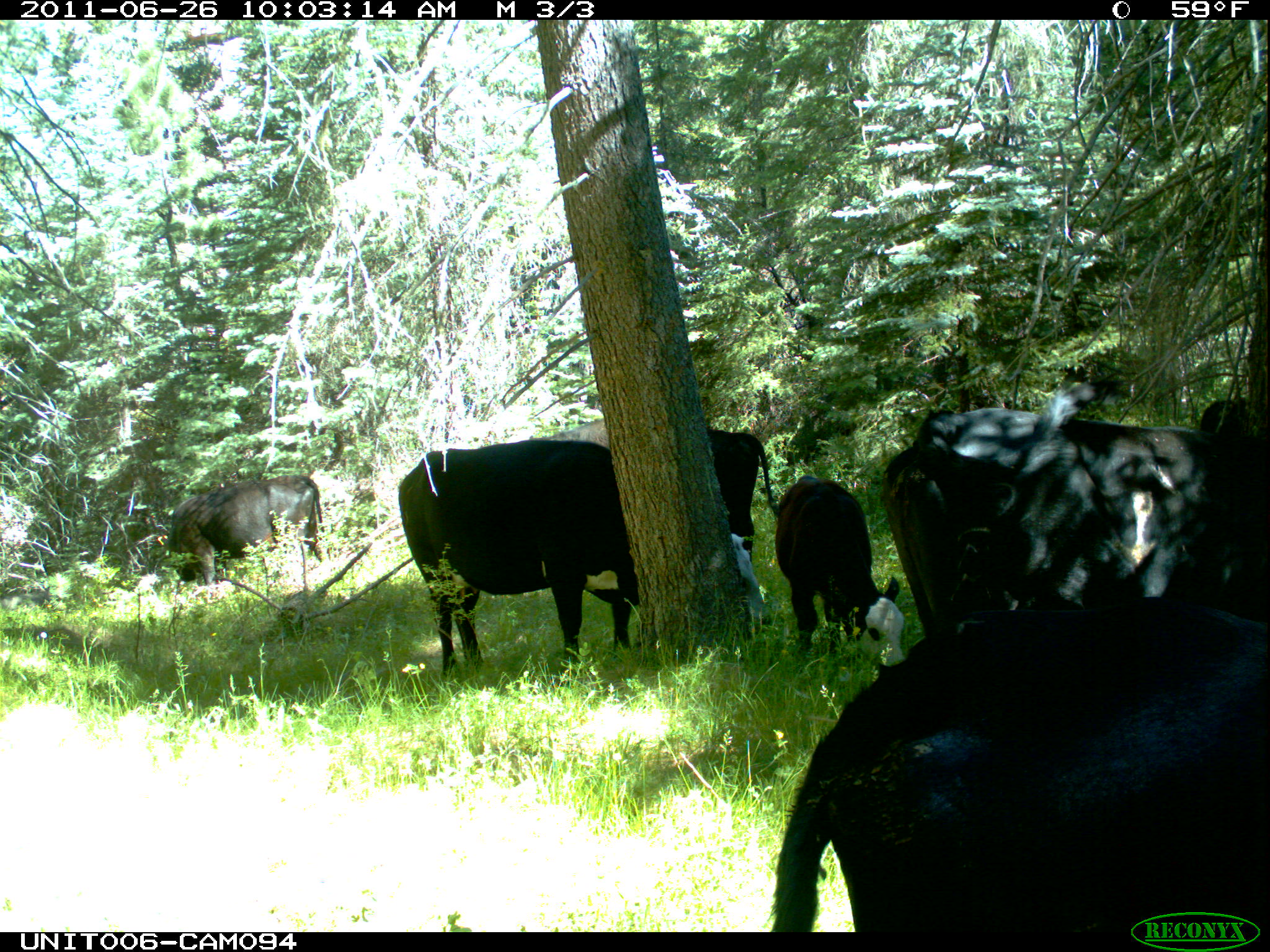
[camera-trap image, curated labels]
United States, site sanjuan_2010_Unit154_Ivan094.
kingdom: Animalia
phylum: Chordata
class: Mammalia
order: Artiodactyla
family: Bovidae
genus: Bos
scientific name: Bos taurus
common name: domestic cow